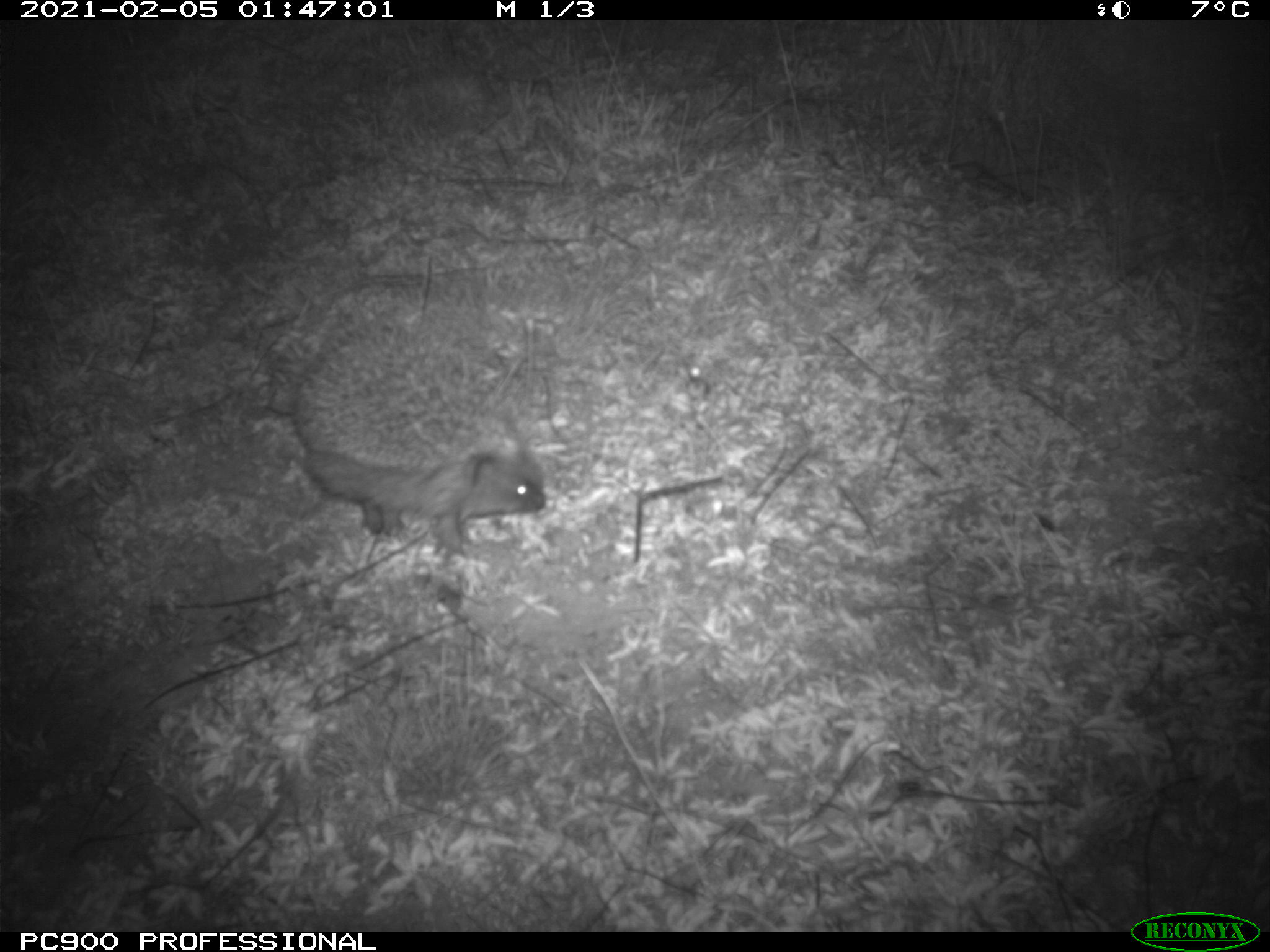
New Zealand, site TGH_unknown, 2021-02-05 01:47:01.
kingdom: Animalia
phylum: Chordata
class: Mammalia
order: Eulipotyphla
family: Erinaceidae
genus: Erinaceus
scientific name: Erinaceus europaeus europaeus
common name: european hedgehog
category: hedgehog